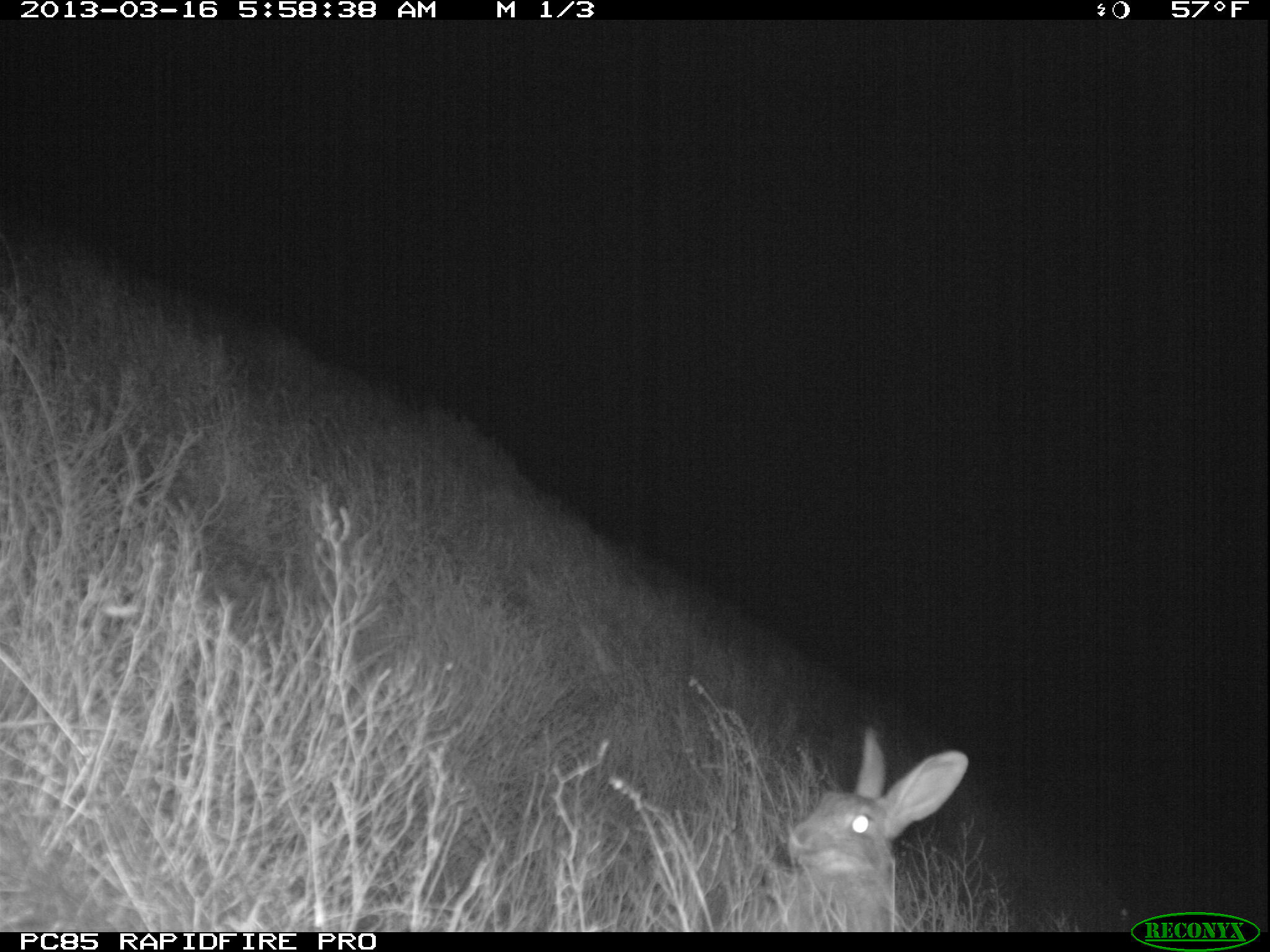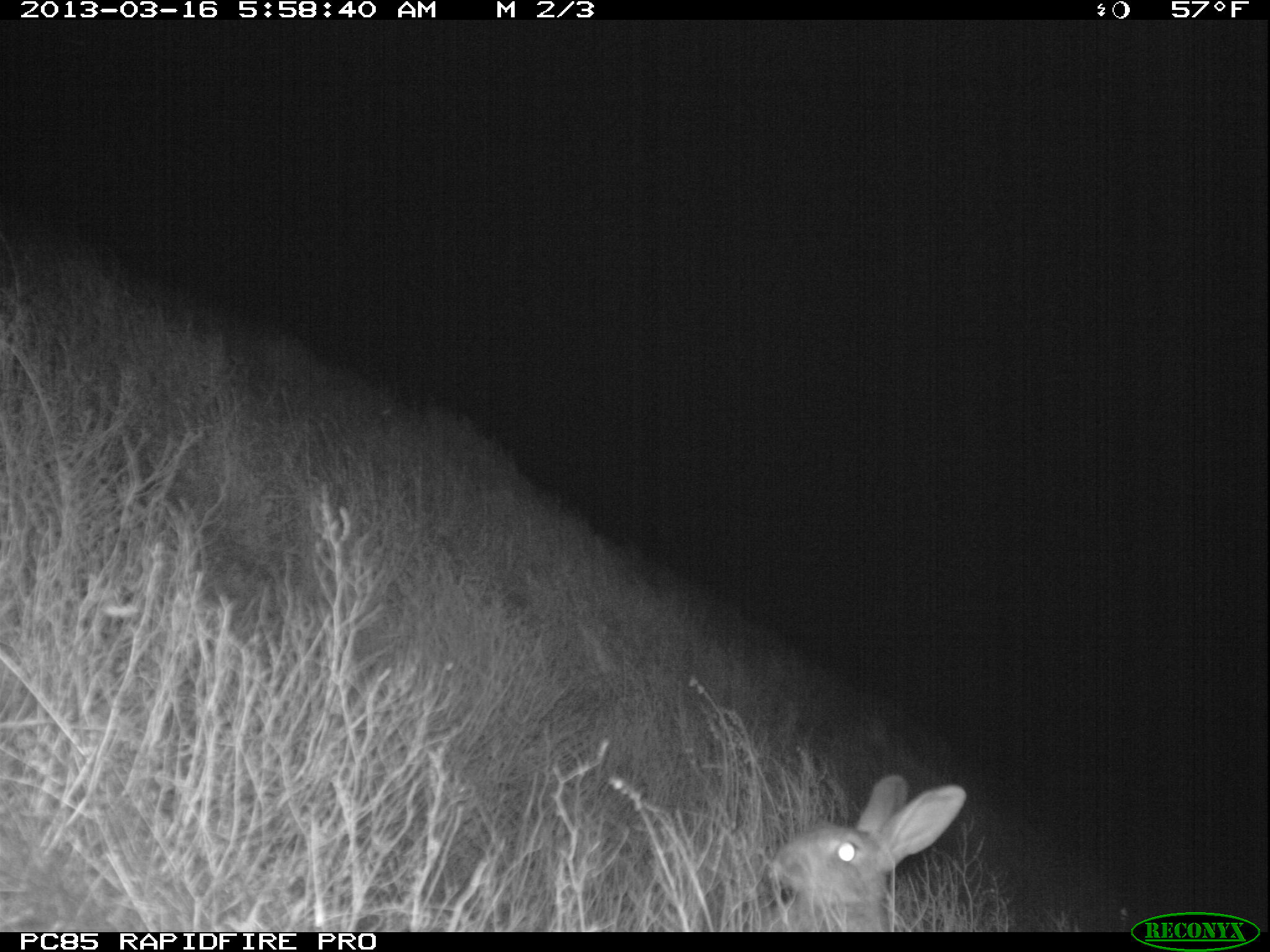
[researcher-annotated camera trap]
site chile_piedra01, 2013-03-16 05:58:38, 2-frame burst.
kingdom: Animalia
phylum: Chordata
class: Mammalia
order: Lagomorpha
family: Leporidae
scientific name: Leporidae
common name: rabbits and hares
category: rabbit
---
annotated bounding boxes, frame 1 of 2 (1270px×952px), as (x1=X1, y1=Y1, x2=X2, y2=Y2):
rabbit: (x1=766, y1=729, x2=971, y2=930)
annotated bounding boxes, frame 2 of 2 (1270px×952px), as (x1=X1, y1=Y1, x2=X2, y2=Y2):
rabbit: (x1=766, y1=775, x2=966, y2=930)